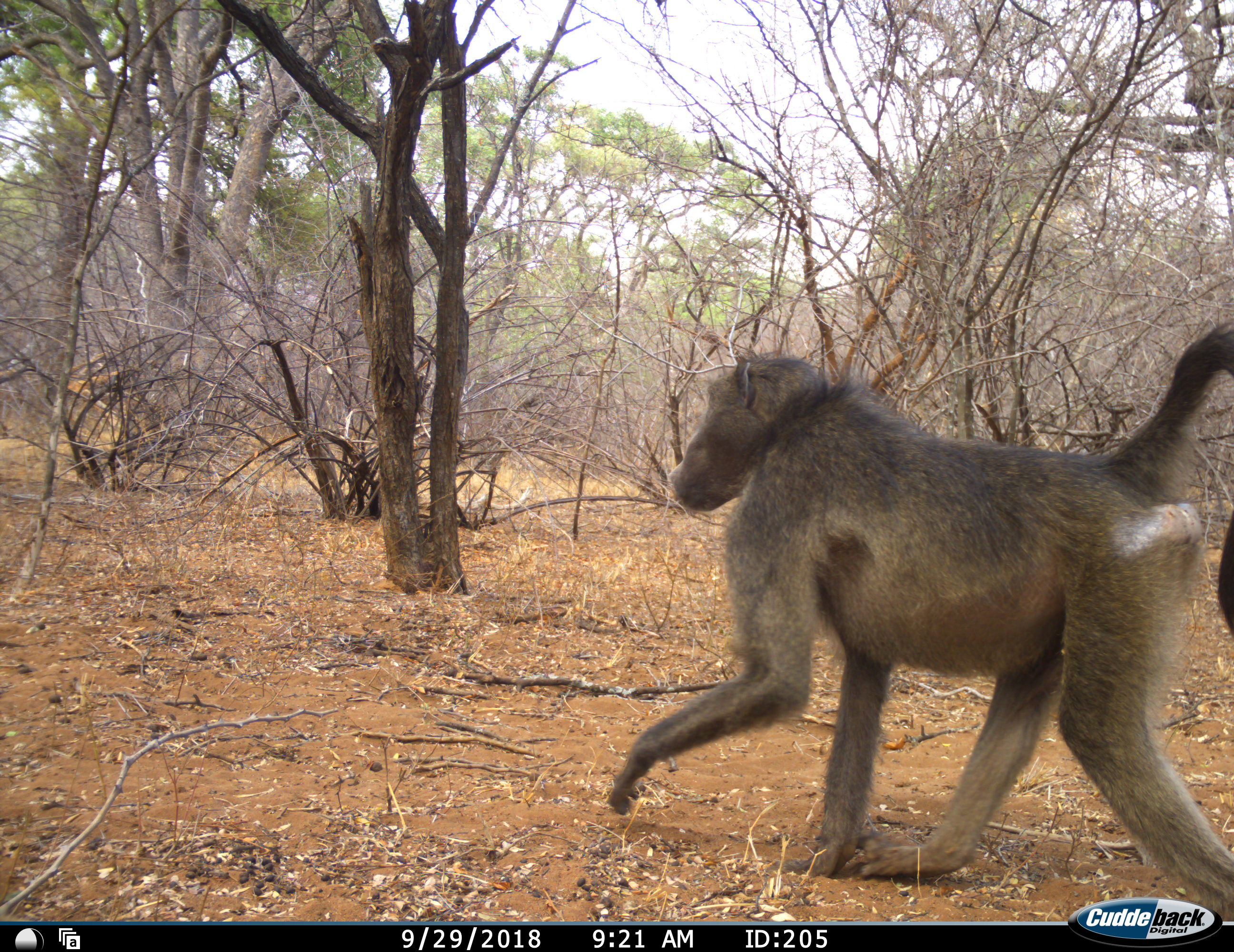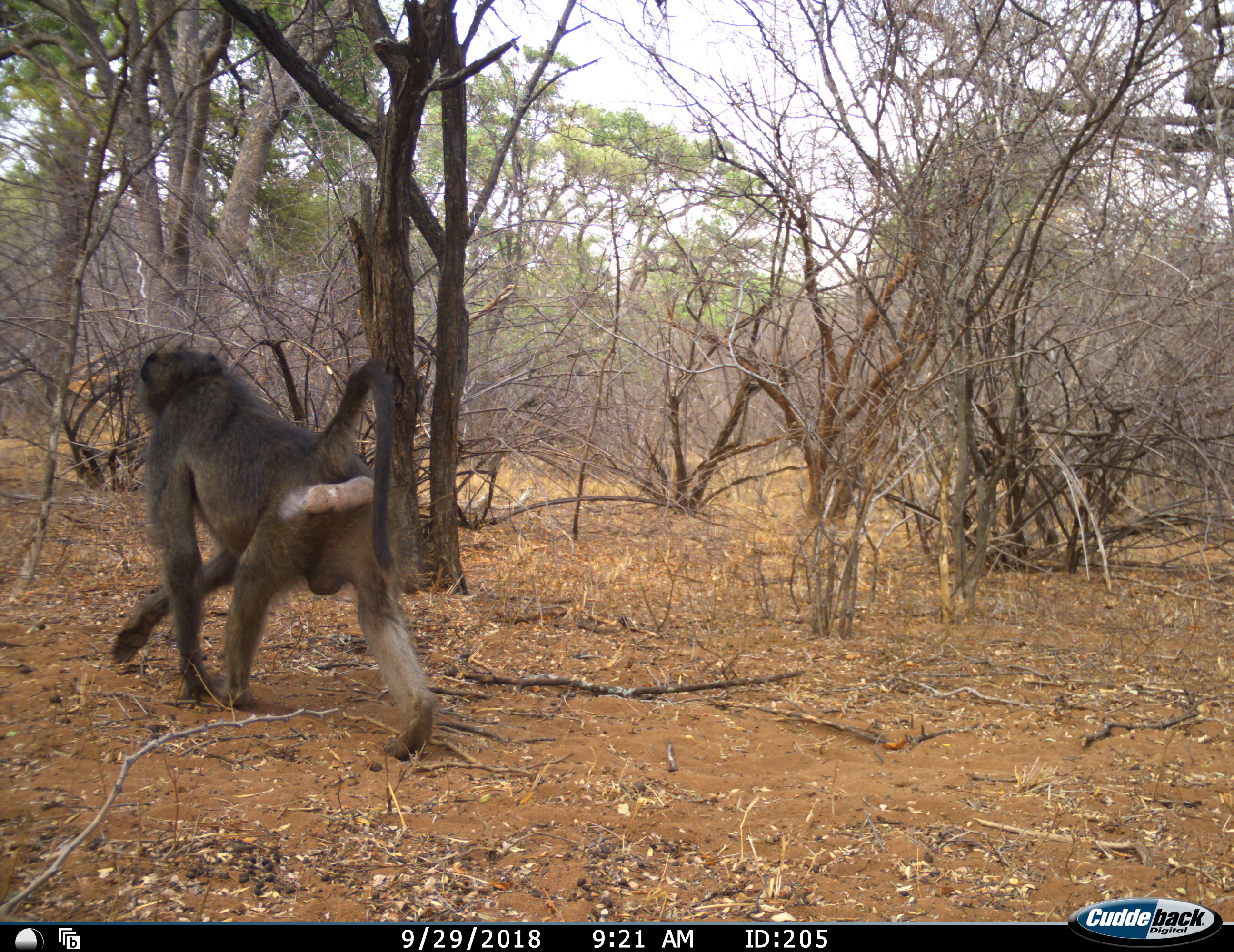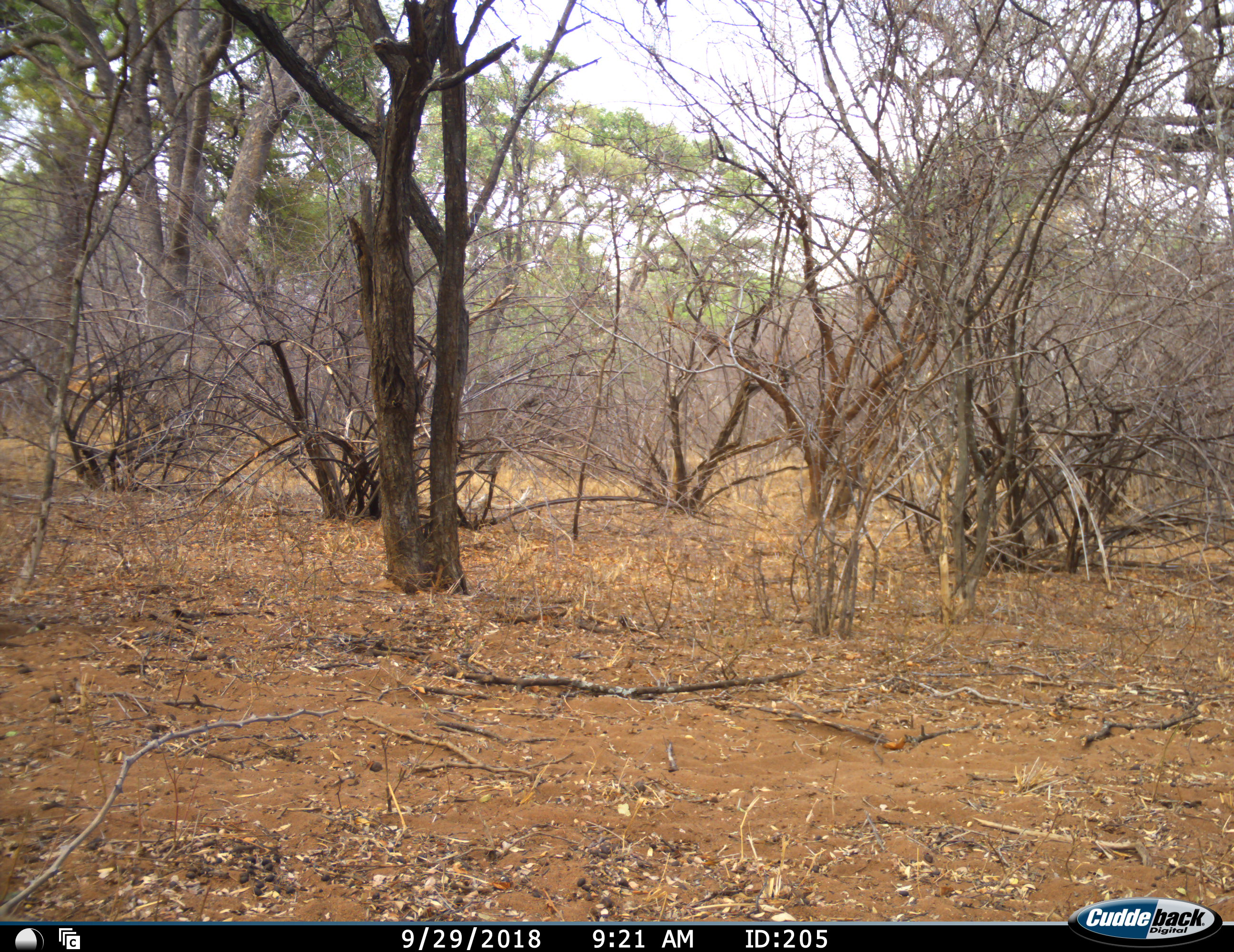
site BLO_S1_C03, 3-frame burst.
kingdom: Animalia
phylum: Chordata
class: Mammalia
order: Primates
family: Cercopithecidae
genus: Papio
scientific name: Papio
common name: baboon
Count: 1.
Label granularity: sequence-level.